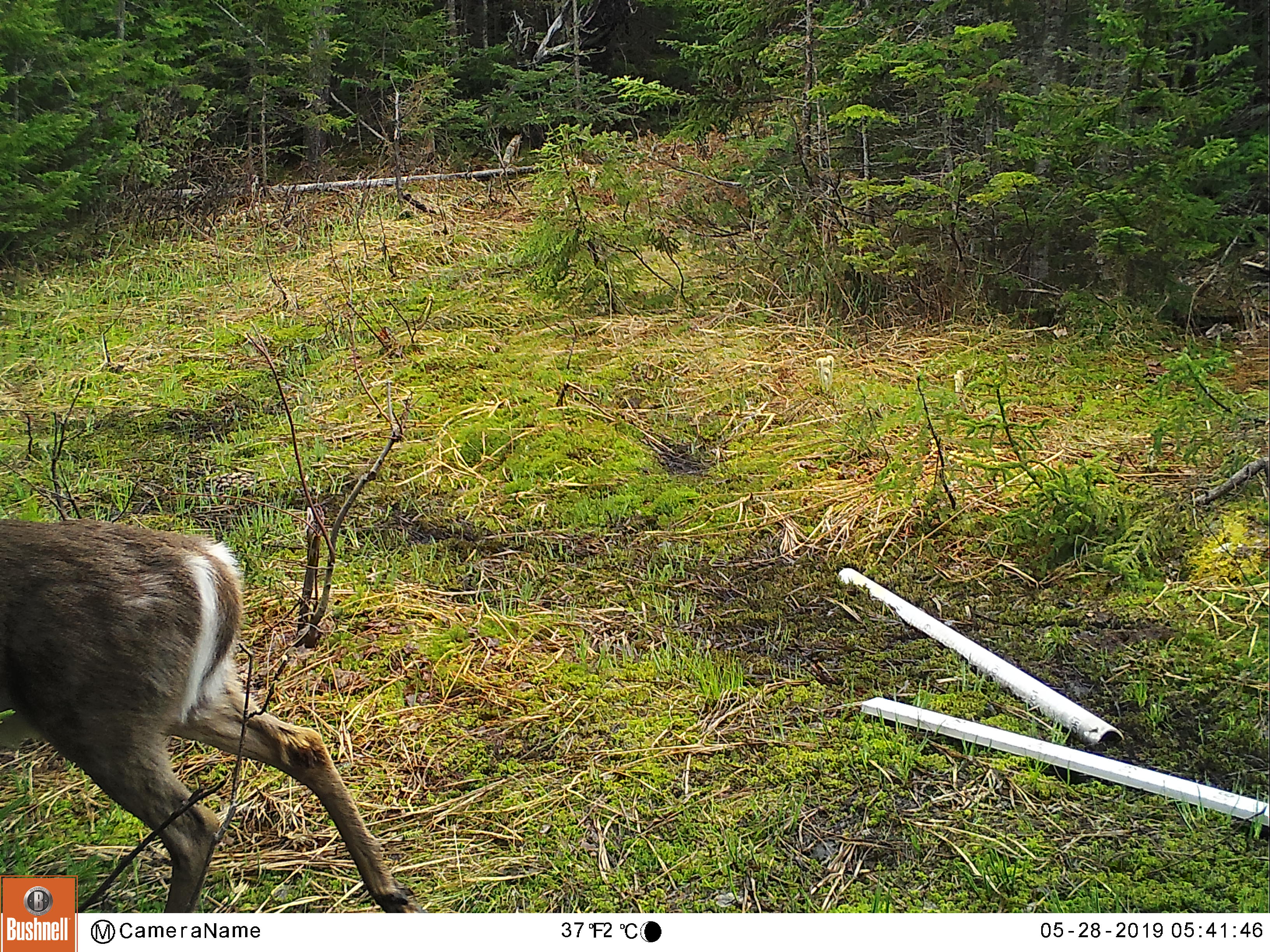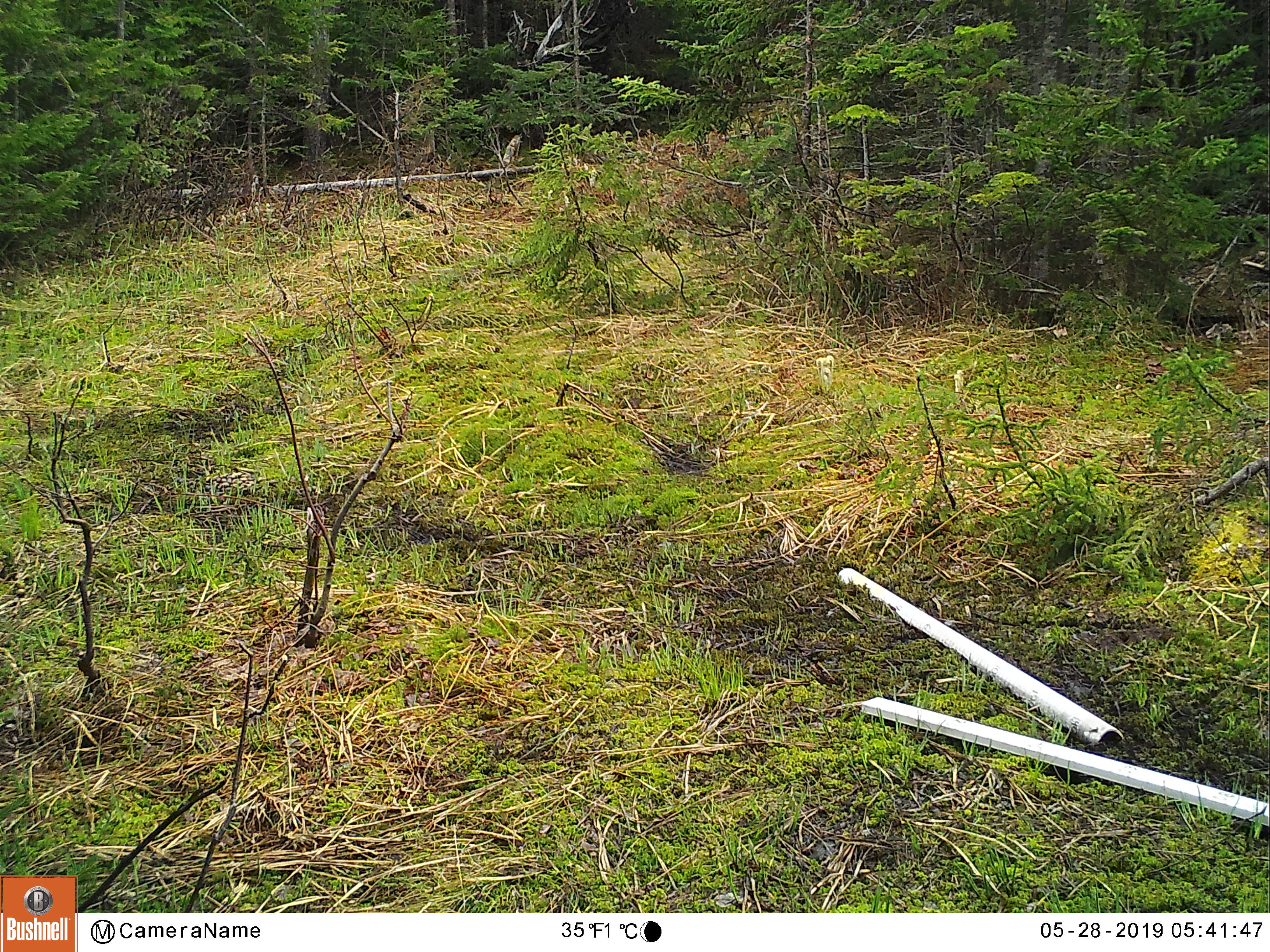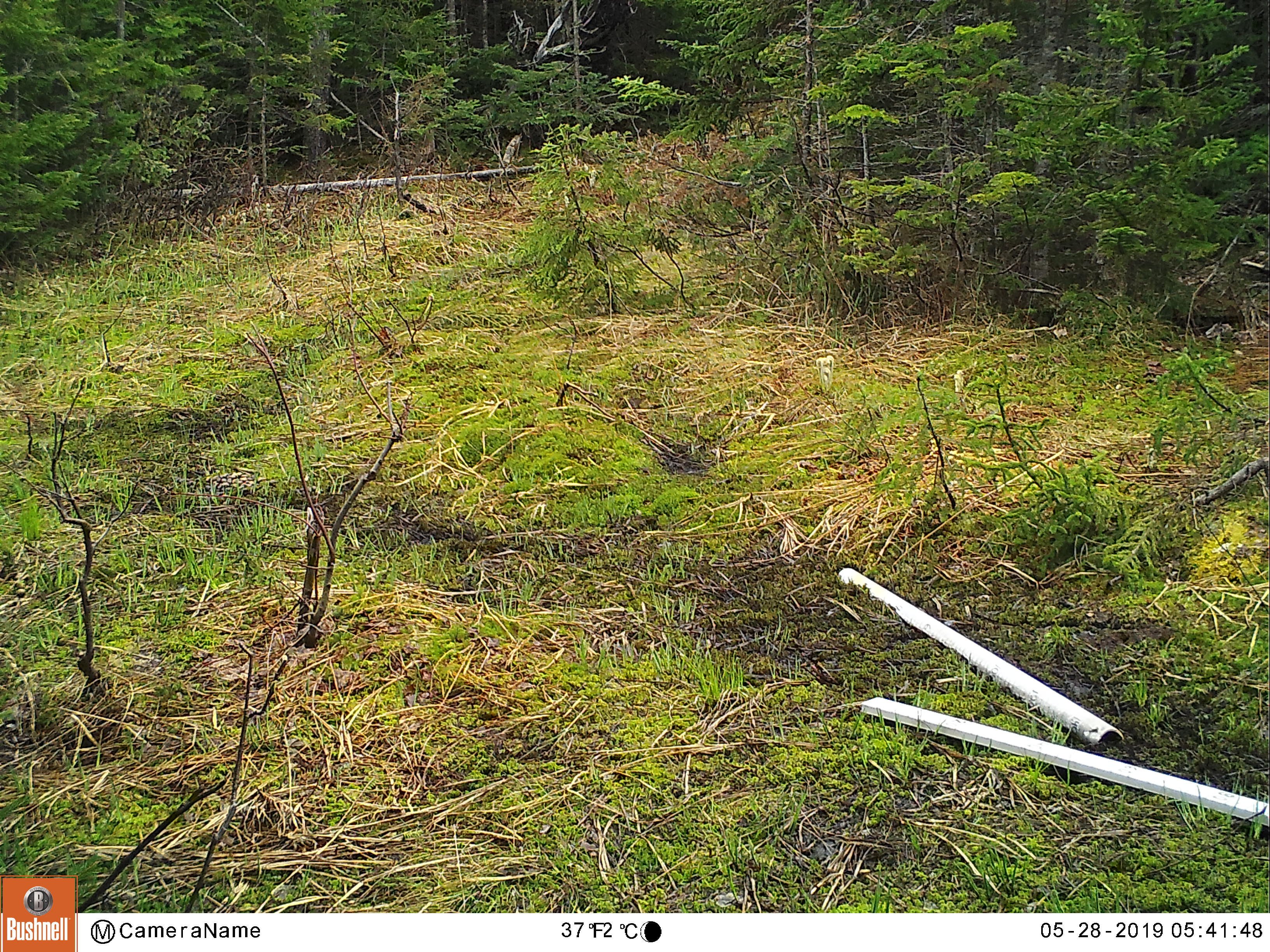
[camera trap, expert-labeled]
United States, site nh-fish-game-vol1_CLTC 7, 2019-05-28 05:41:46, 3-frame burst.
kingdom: Animalia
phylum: Chordata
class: Mammalia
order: Artiodactyla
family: Cervidae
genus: Odocoileus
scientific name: Odocoileus virginianus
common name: white-tailed deer